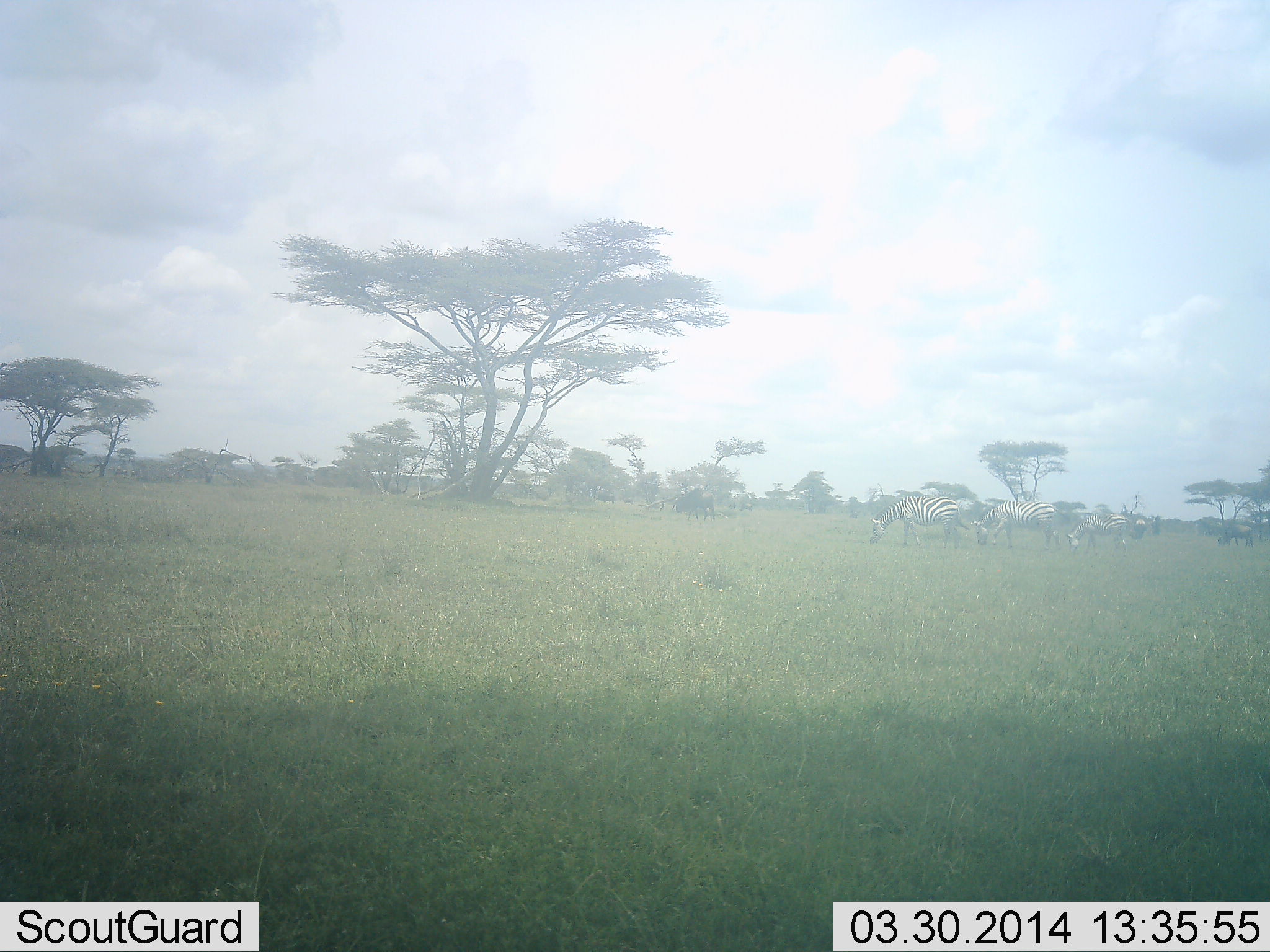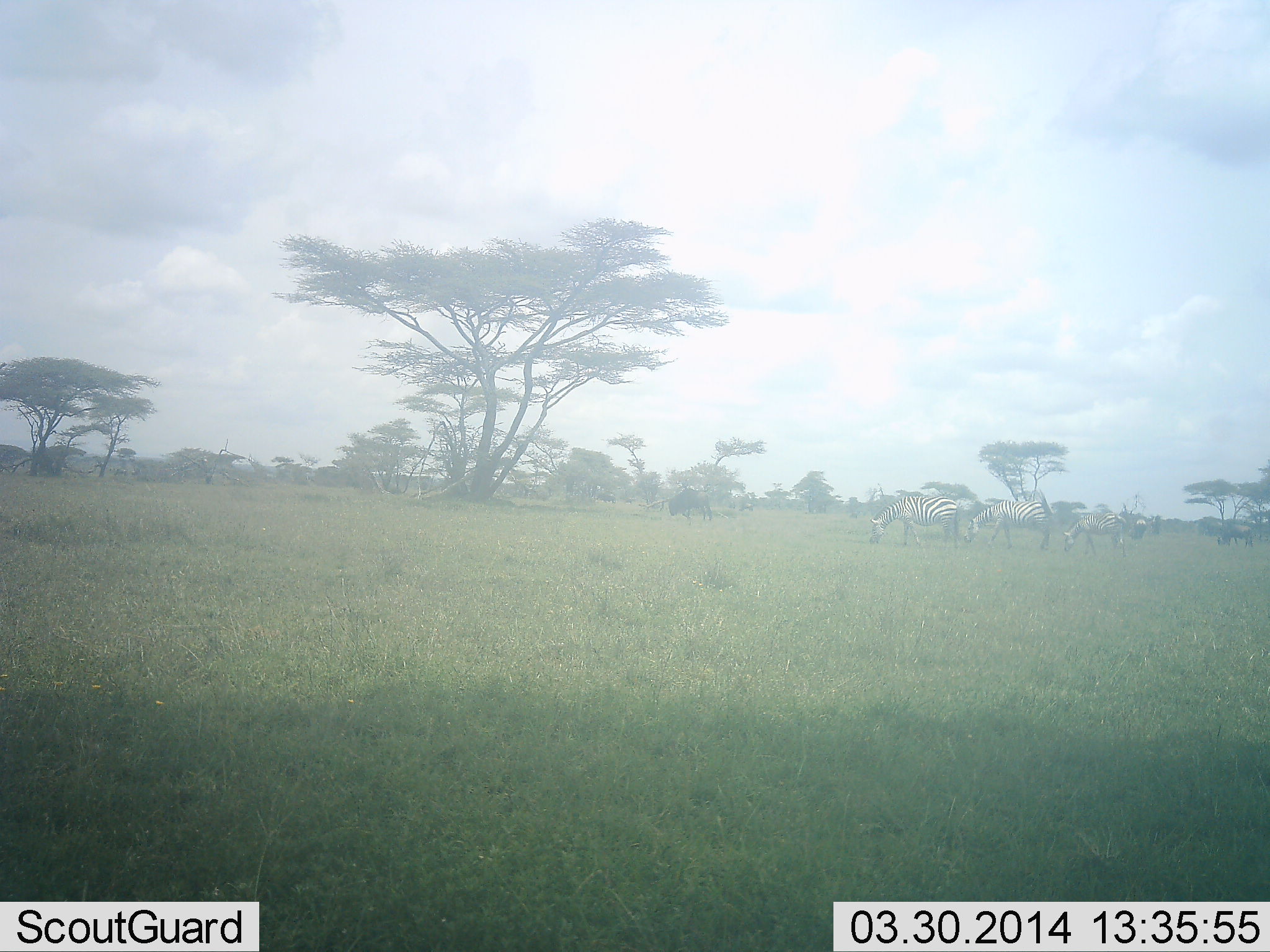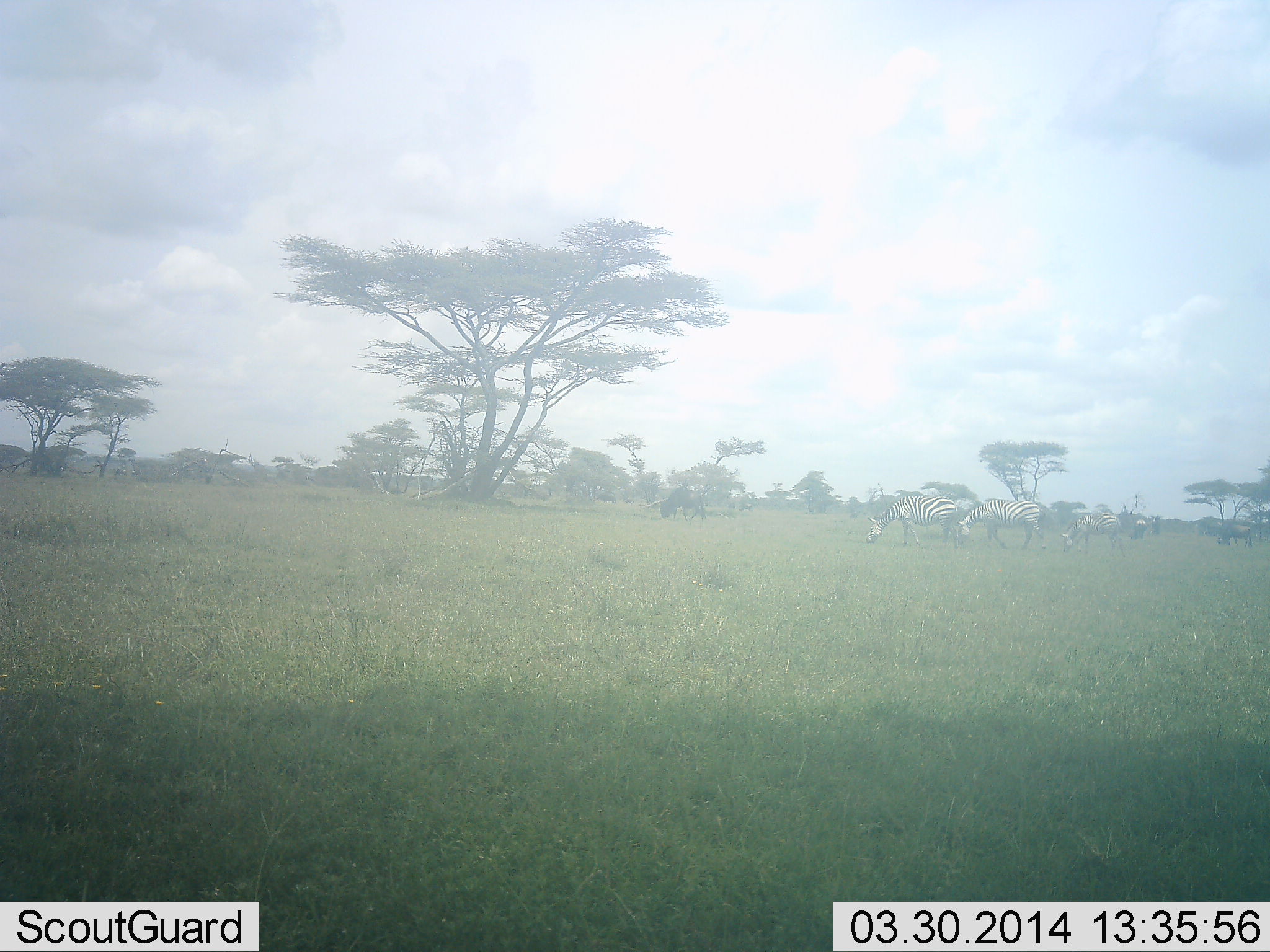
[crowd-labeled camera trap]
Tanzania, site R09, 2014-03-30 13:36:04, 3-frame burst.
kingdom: Animalia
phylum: Chordata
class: Mammalia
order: Artiodactyla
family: Bovidae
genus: Connochaetes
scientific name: Connochaetes taurinus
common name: blue wildebeest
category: wildebeest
Wildebeest (blue wildebeest) (Connochaetes taurinus), count 3. Behavior (volunteer vote fractions): standing 40%, resting 0%, moving 20%, interacting 0%. Young present (vote fraction): 0%. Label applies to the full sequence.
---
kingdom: Animalia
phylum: Chordata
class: Mammalia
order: Perissodactyla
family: Equidae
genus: Equus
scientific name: Equus quagga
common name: plains zebra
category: zebra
Zebra (plains zebra) (Equus quagga), count 3. Behavior (volunteer vote fractions): standing 17%, resting 0%, moving 28%, interacting 0%. Young present (vote fraction): 6%. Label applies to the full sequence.